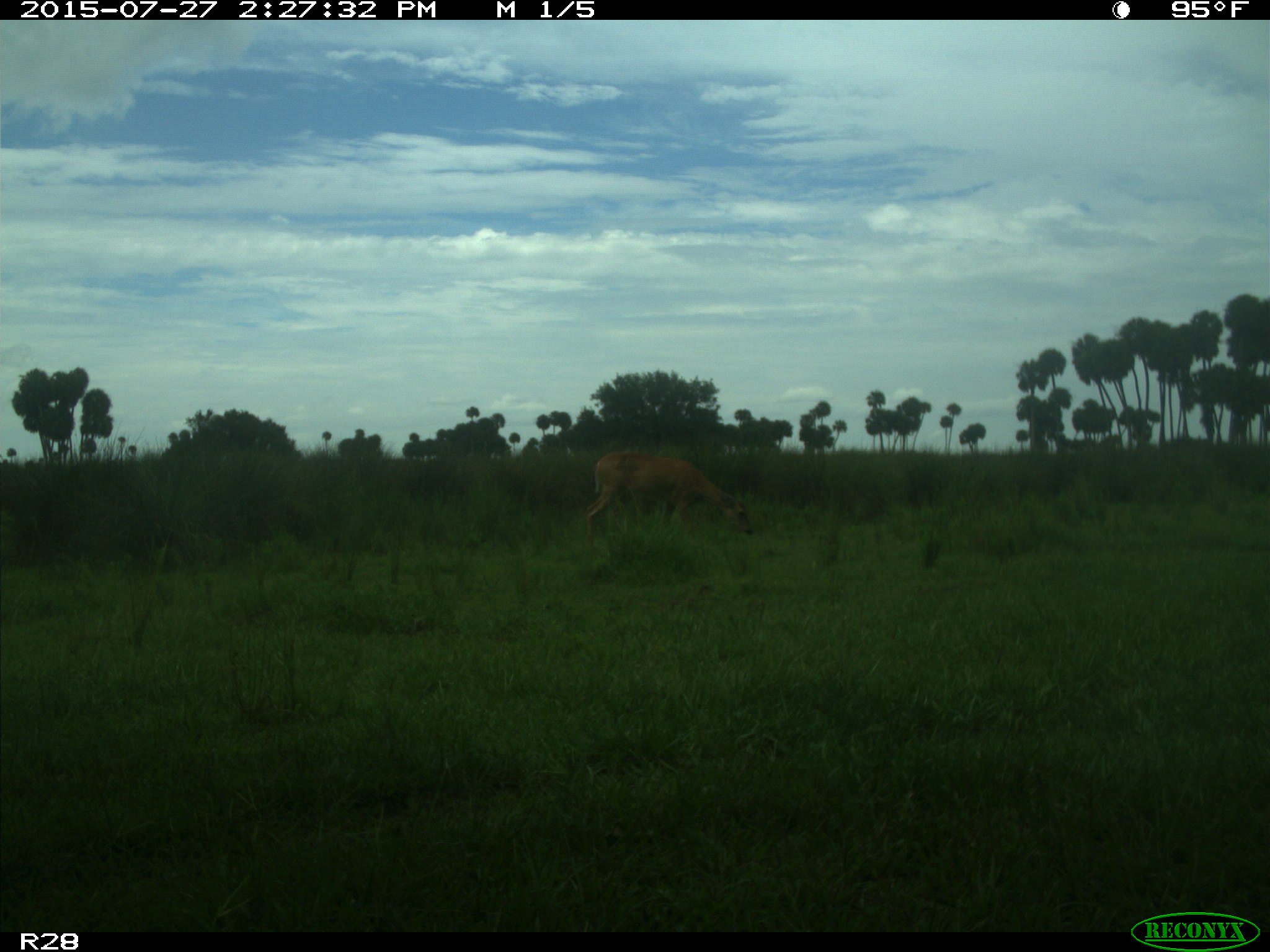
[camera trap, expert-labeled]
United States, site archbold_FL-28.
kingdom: Animalia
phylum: Chordata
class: Mammalia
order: Artiodactyla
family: Cervidae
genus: Odocoileus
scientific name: Odocoileus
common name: deer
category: unidentified deer